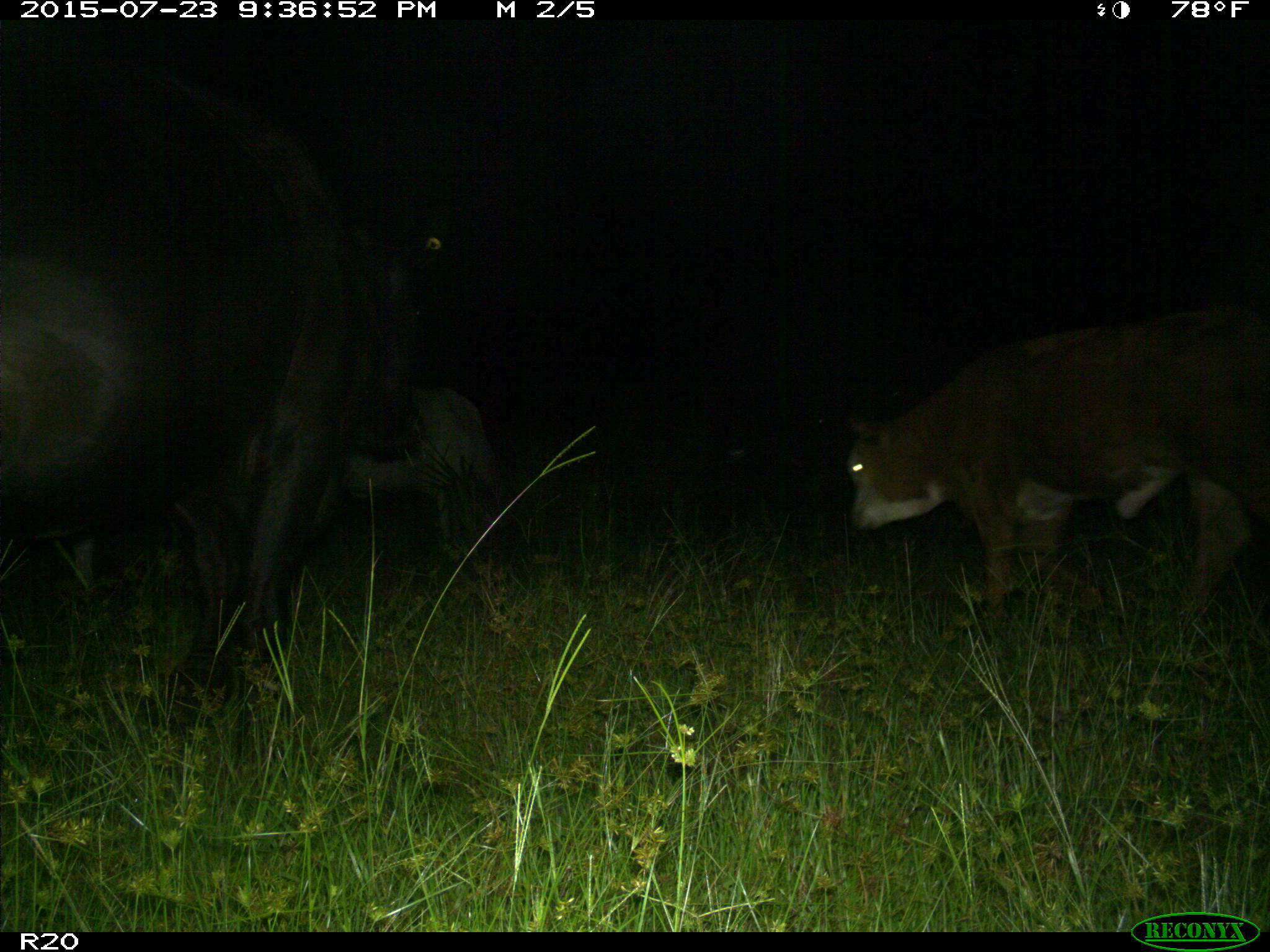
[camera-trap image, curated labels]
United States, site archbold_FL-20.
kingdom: Animalia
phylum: Chordata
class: Mammalia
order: Artiodactyla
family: Bovidae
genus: Bos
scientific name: Bos taurus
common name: domestic cow